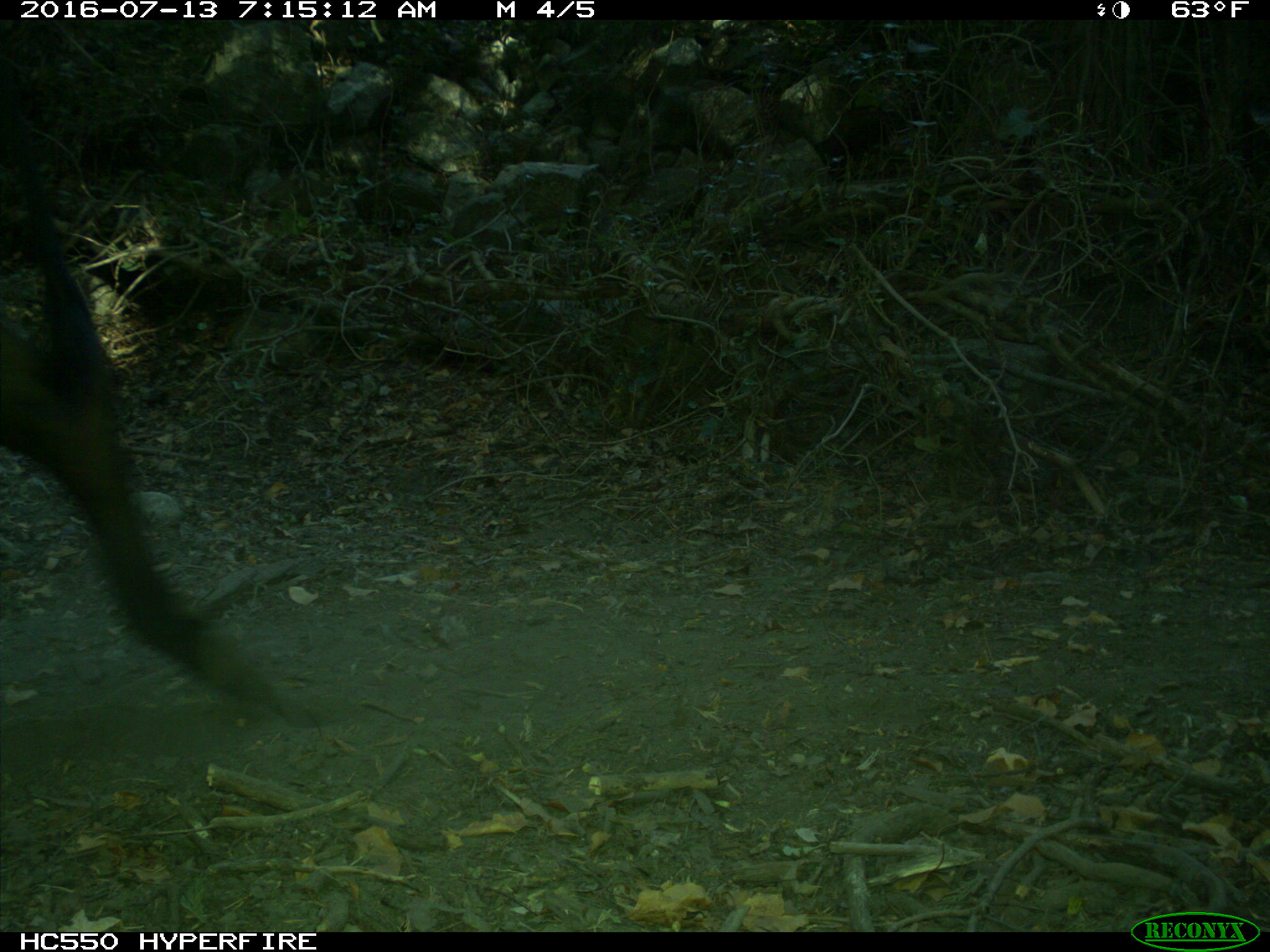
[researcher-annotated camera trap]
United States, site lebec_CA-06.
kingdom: Animalia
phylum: Chordata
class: Mammalia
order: Artiodactyla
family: Bovidae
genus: Bos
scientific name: Bos taurus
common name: domestic cow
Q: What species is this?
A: Bos taurus (domestic cow).